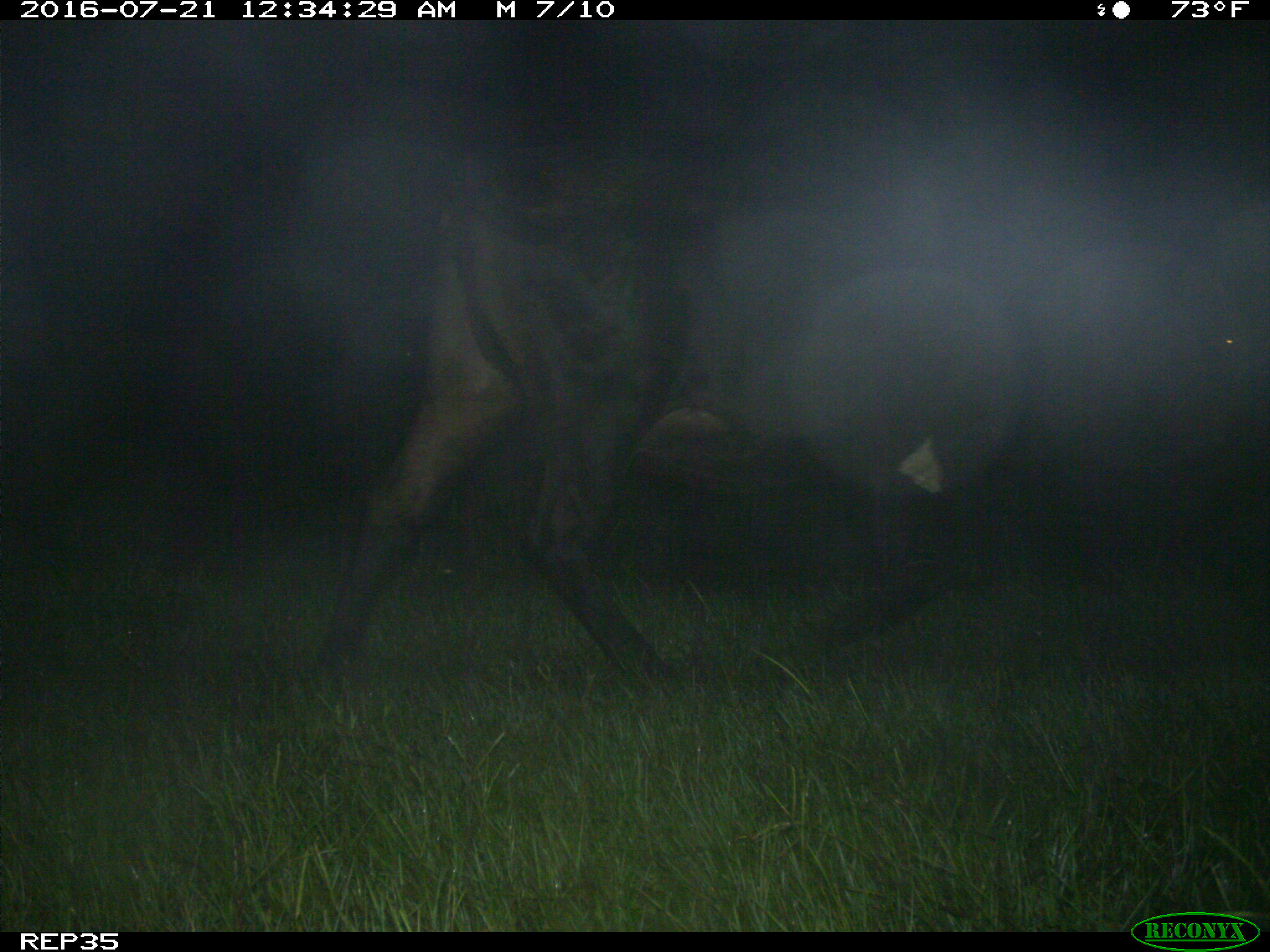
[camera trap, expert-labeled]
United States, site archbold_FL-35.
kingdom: Animalia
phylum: Chordata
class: Mammalia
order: Artiodactyla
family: Bovidae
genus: Bos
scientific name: Bos taurus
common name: domestic cow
Bos taurus (domestic cow).